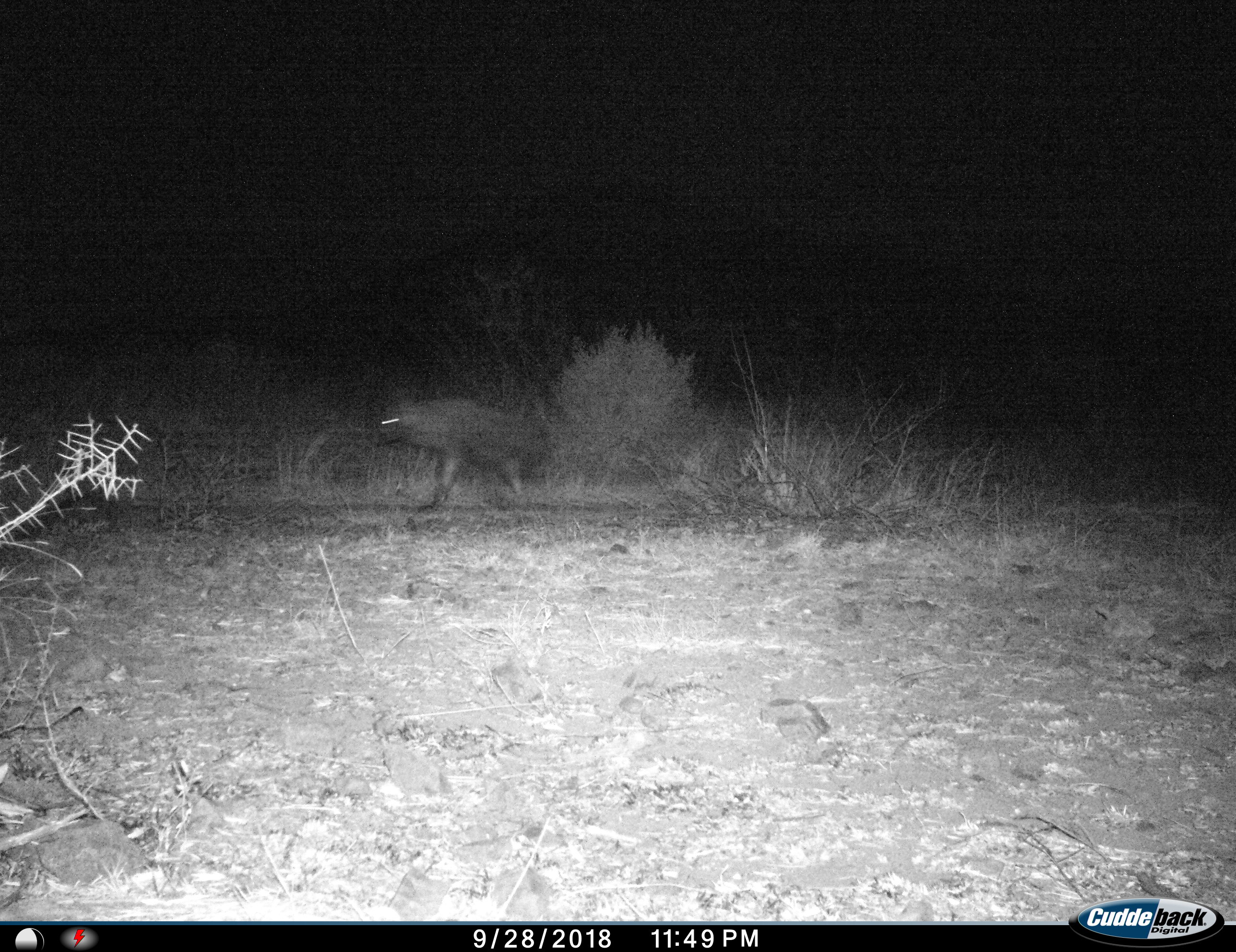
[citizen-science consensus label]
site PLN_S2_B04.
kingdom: Animalia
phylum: Chordata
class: Mammalia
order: Carnivora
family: Hyaenidae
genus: Parahyaena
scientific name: Parahyaena brunnea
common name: brown hyena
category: hyenabrown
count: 1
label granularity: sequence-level